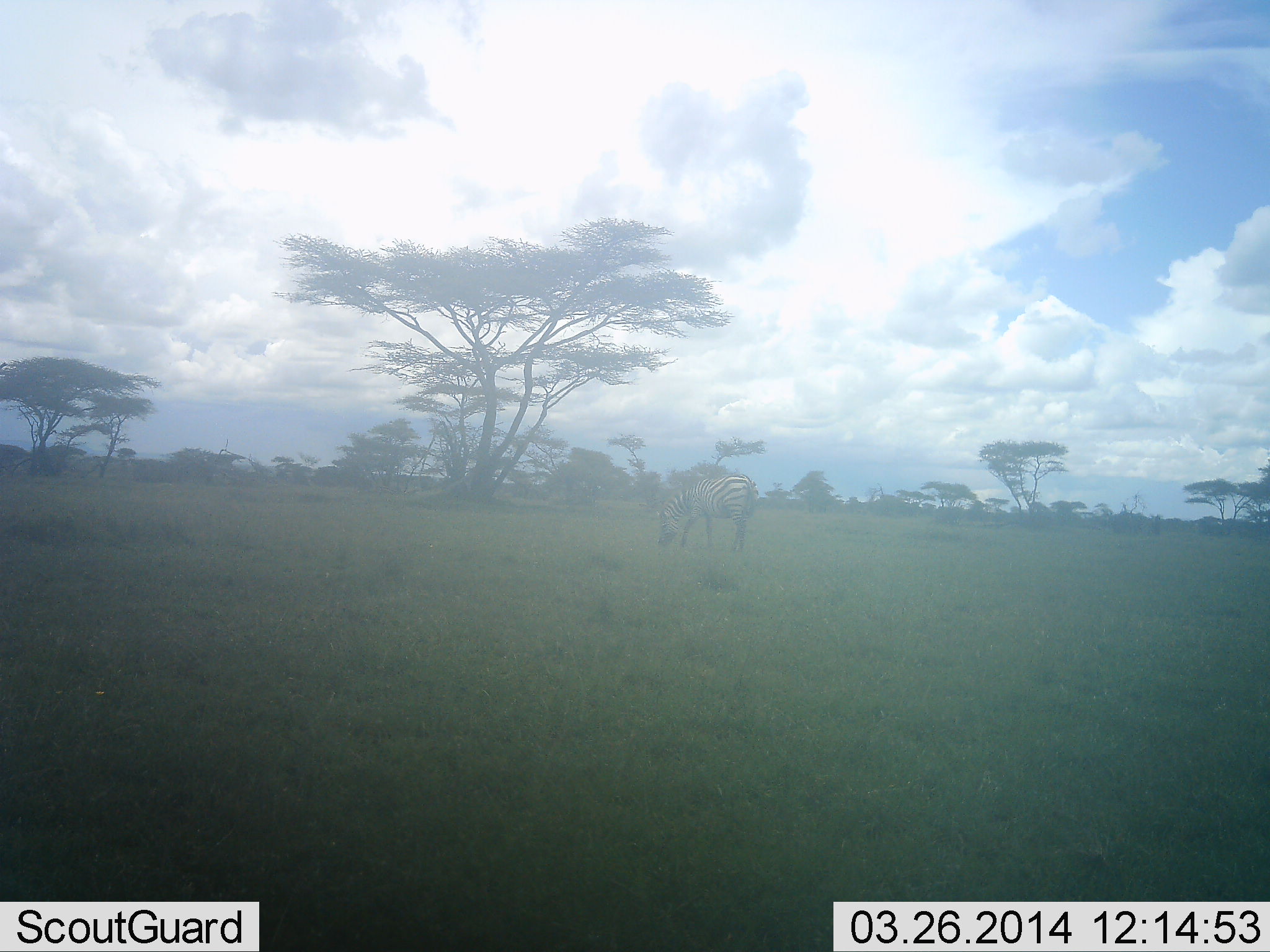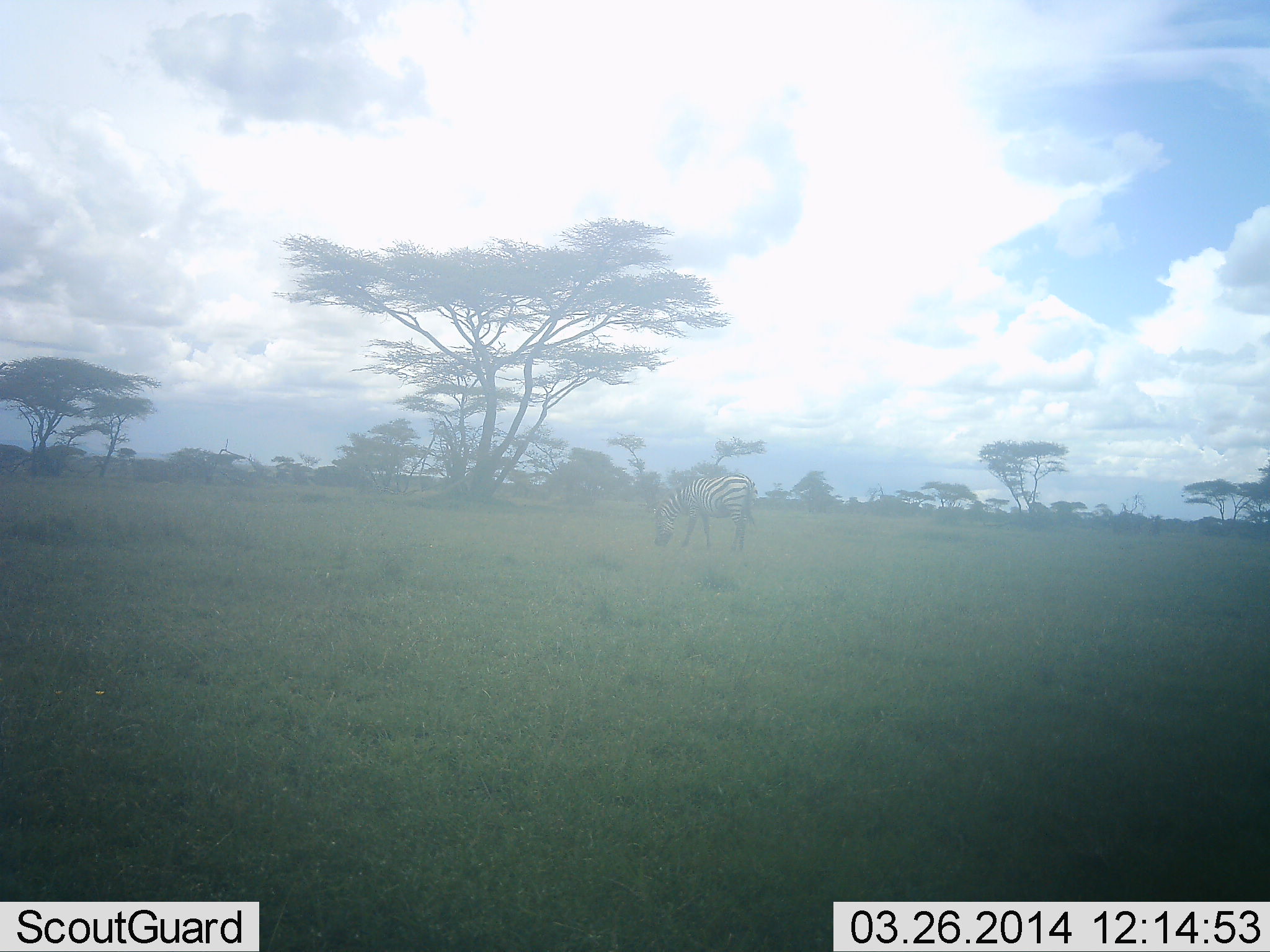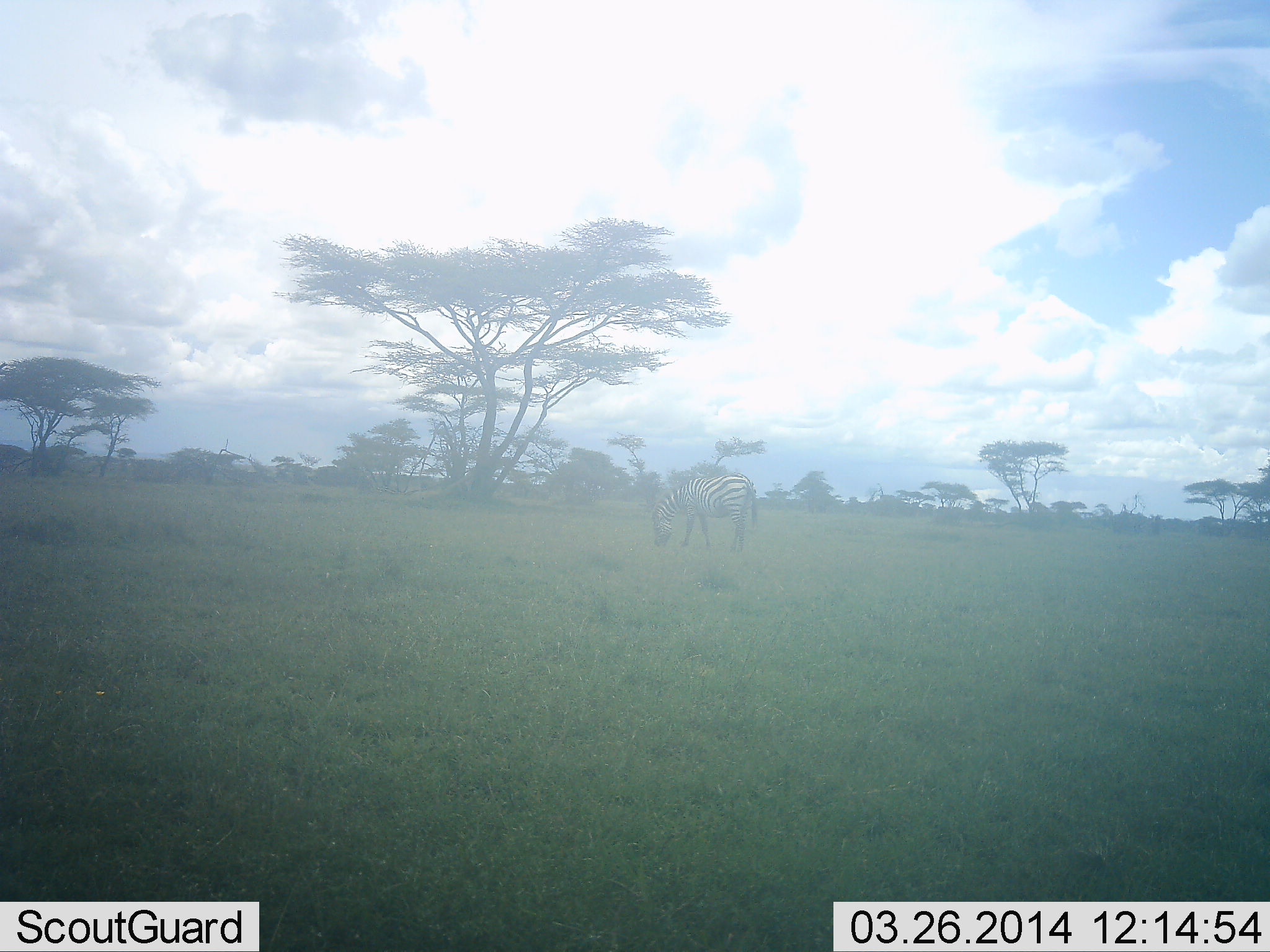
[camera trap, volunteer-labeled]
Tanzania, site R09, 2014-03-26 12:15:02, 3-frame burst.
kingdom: Animalia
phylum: Chordata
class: Mammalia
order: Perissodactyla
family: Equidae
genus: Equus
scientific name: Equus quagga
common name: plains zebra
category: zebra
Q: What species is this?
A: Zebra (plains zebra) (Equus quagga).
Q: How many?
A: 1.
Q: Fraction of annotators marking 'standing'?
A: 20%.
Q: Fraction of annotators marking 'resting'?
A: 0%.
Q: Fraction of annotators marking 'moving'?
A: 20%.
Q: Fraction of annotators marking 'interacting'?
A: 0%.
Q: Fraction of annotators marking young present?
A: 0%.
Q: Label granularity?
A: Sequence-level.